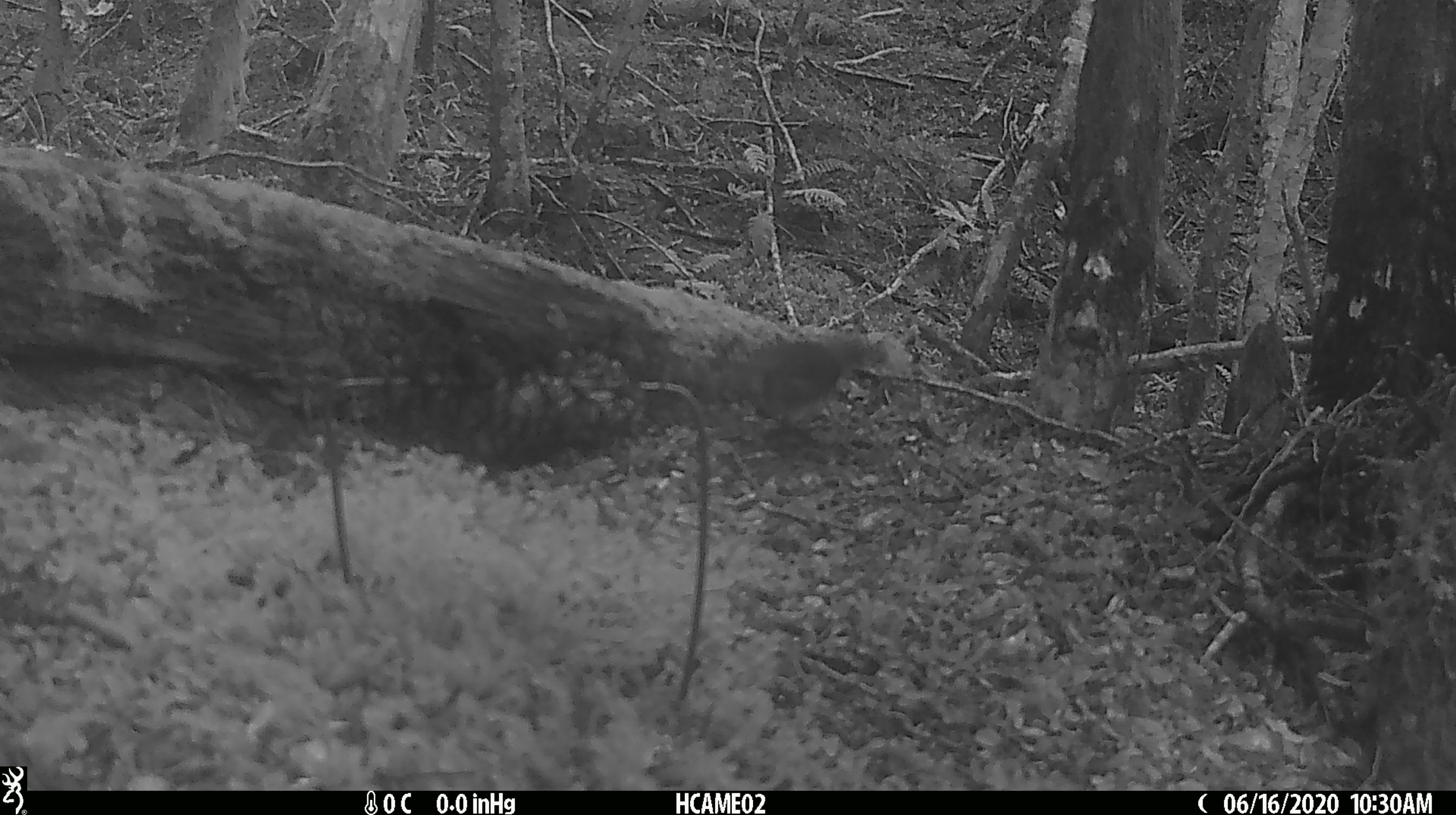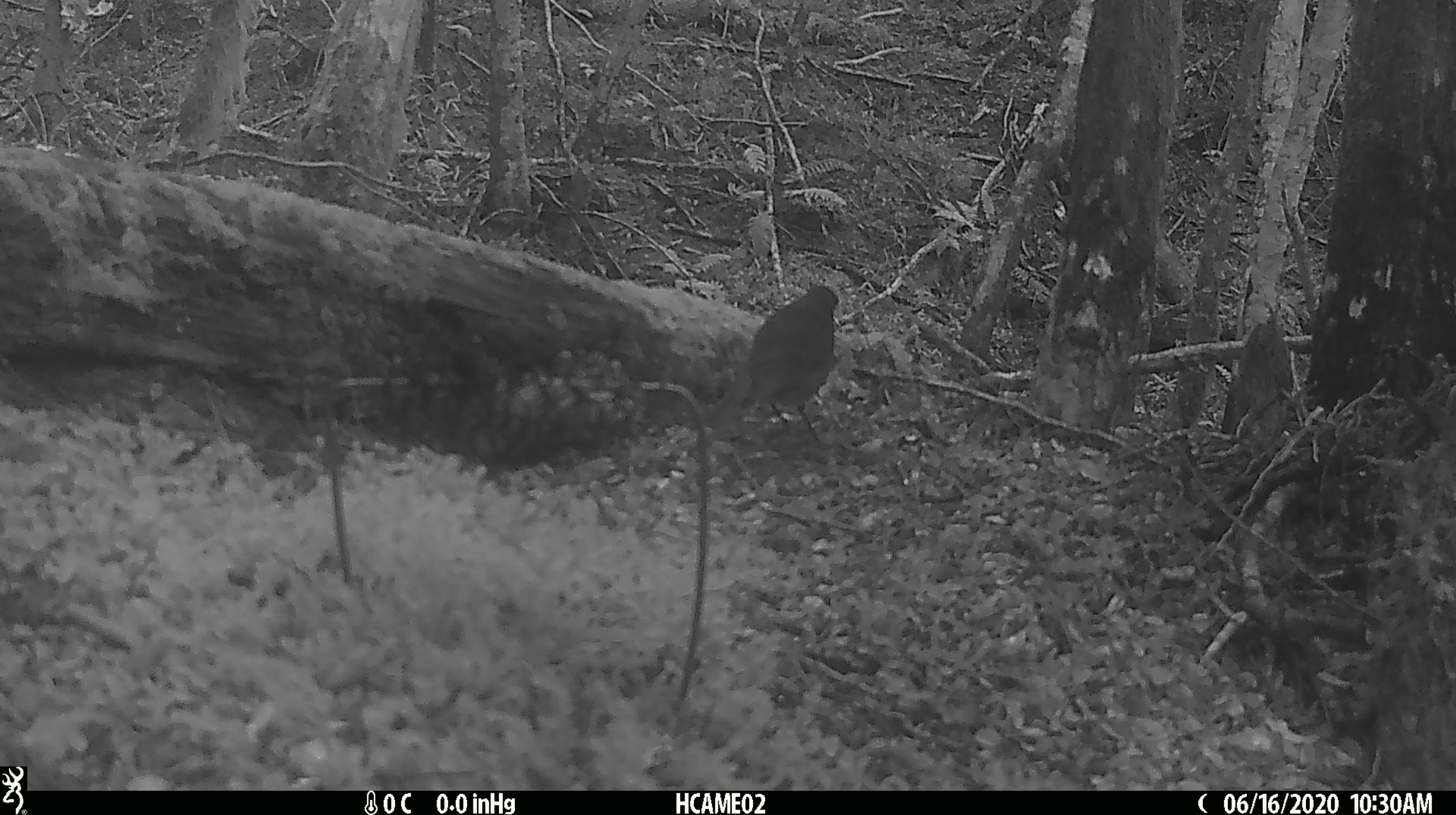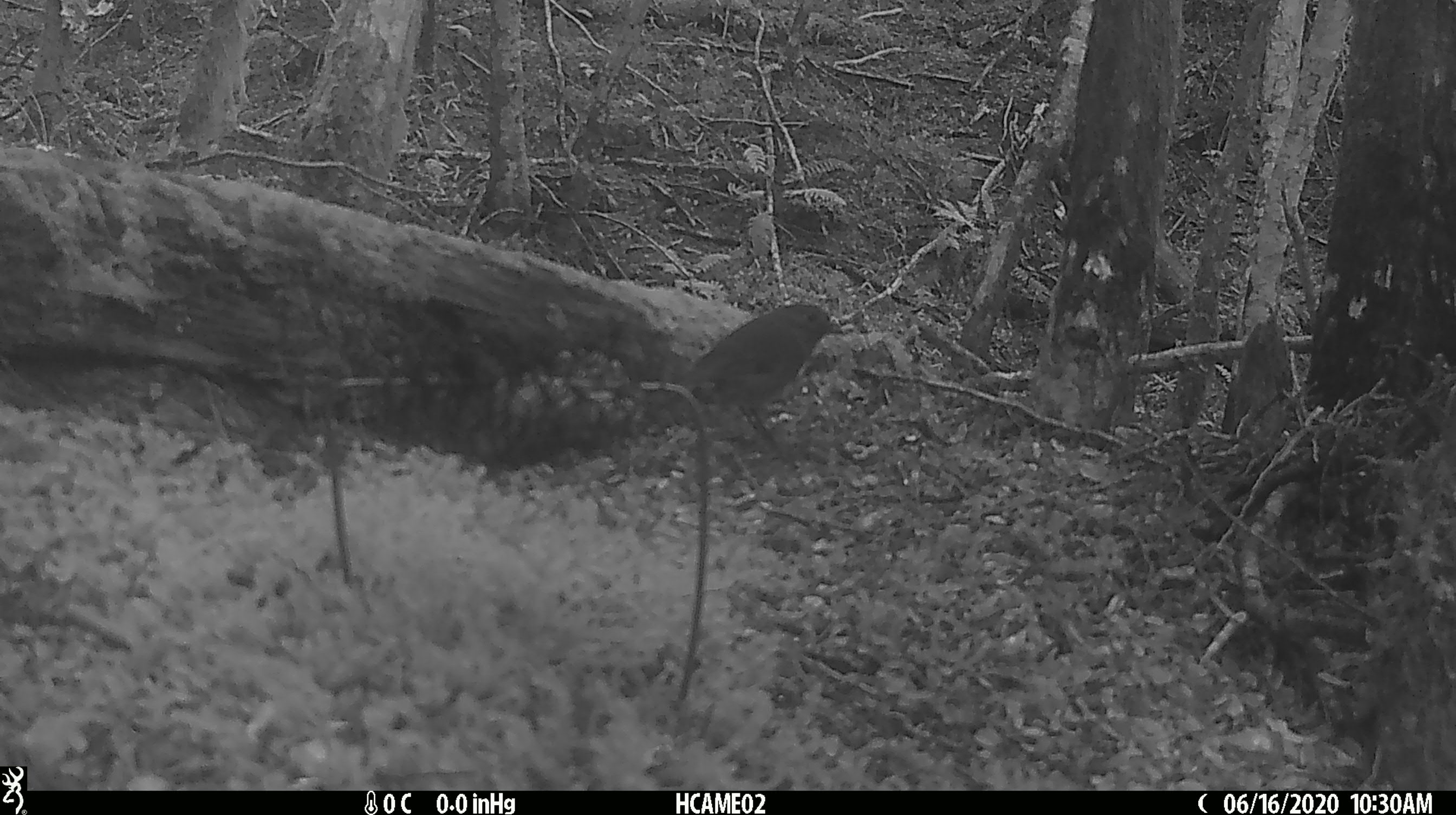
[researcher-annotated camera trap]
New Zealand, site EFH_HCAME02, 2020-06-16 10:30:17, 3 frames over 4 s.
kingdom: Animalia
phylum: Chordata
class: Aves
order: Passeriformes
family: Petroicidae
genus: Petroica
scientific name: Petroica australis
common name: new zealand robin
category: robin